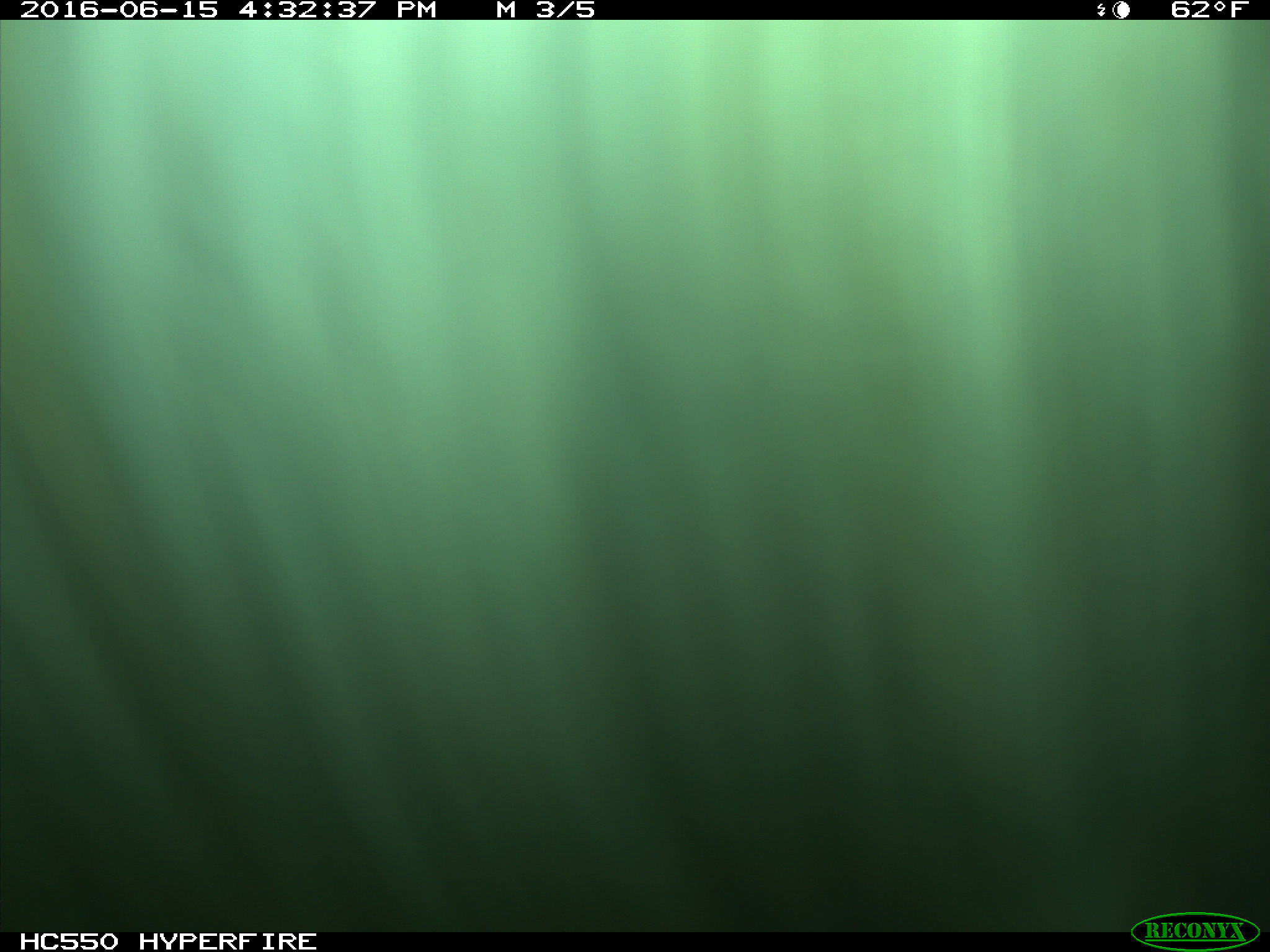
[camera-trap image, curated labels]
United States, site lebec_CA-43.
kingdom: Animalia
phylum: Chordata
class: Mammalia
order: Artiodactyla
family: Bovidae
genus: Bos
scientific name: Bos taurus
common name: domestic cow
Bos taurus (domestic cow).